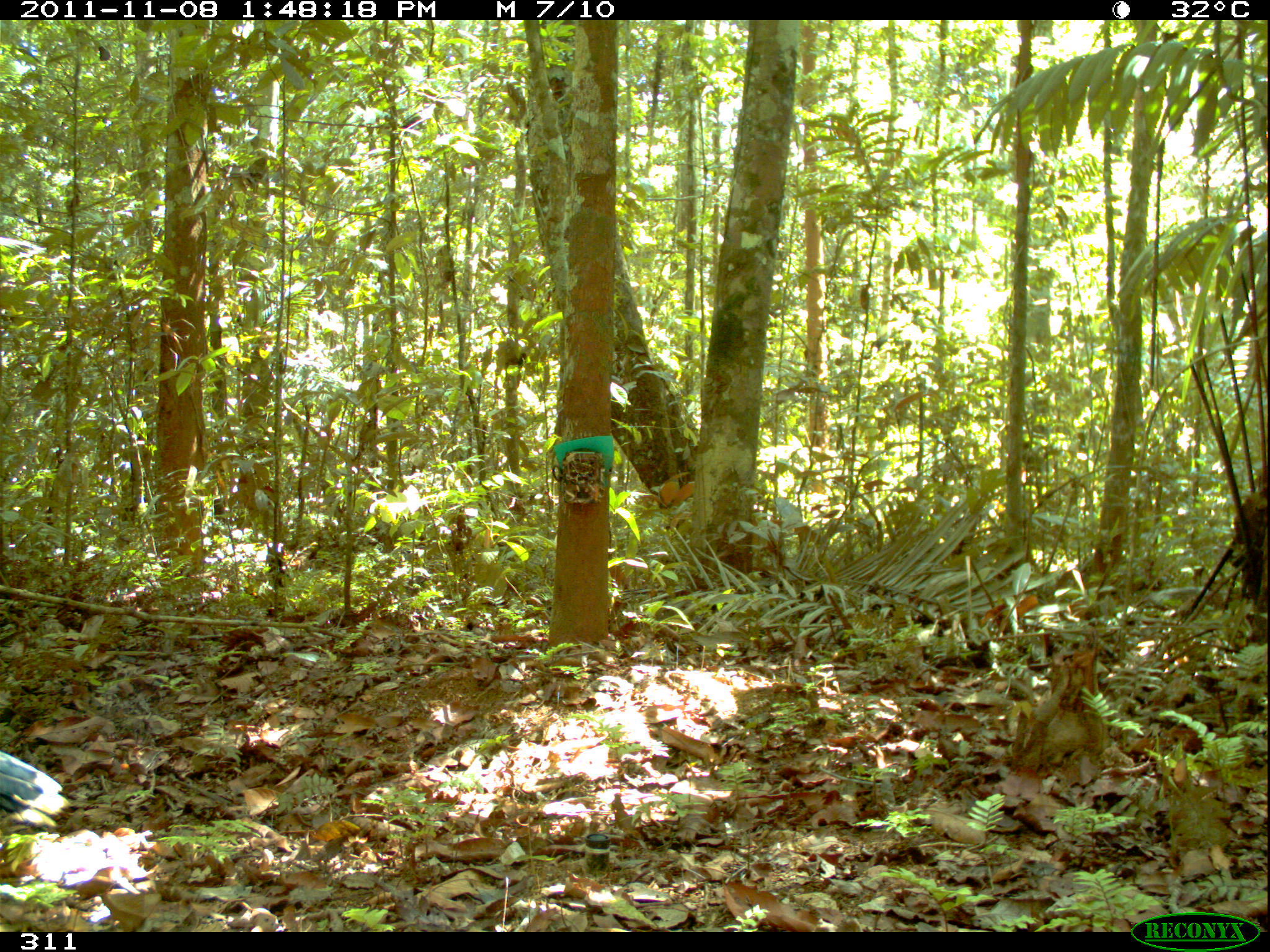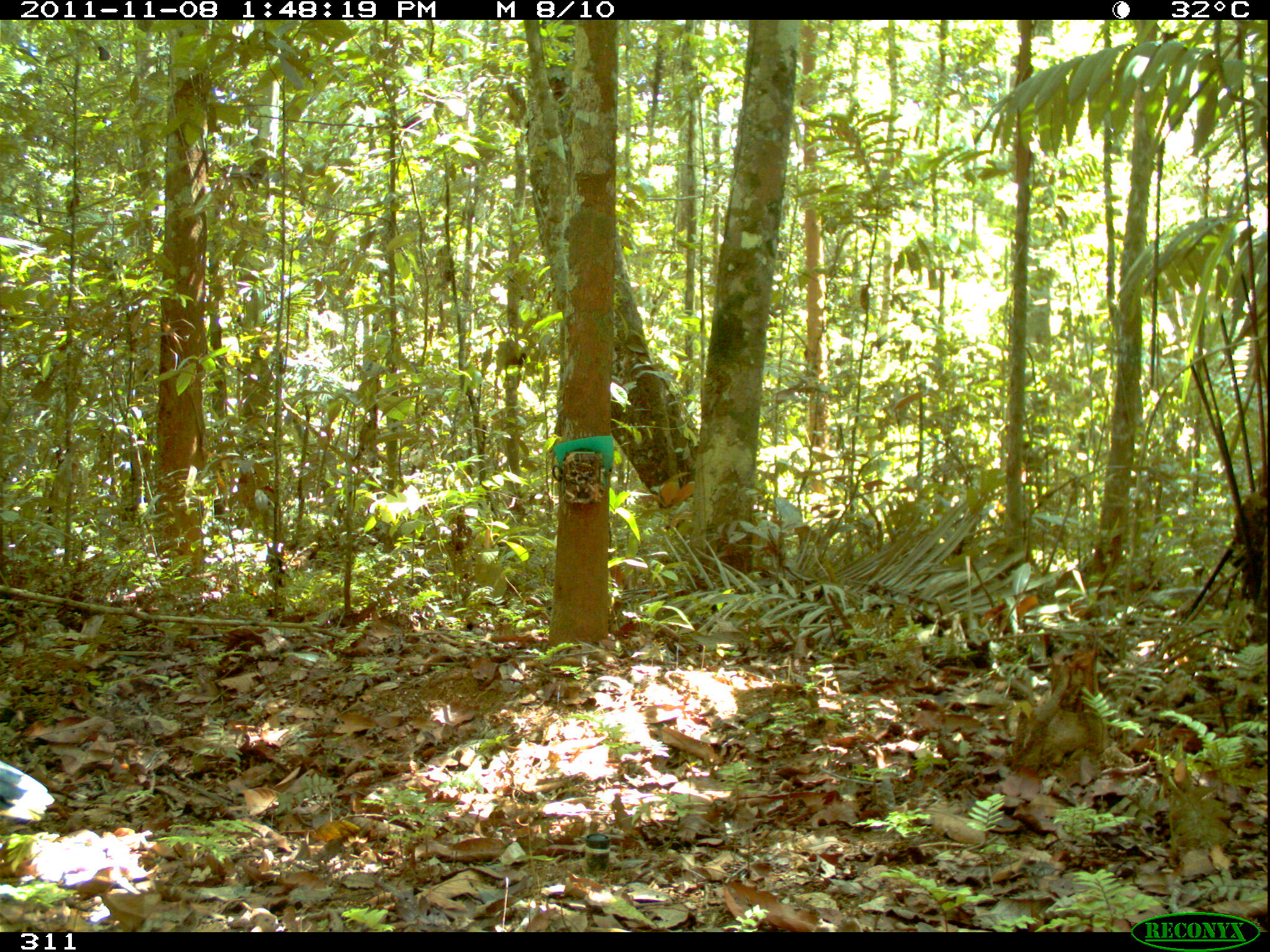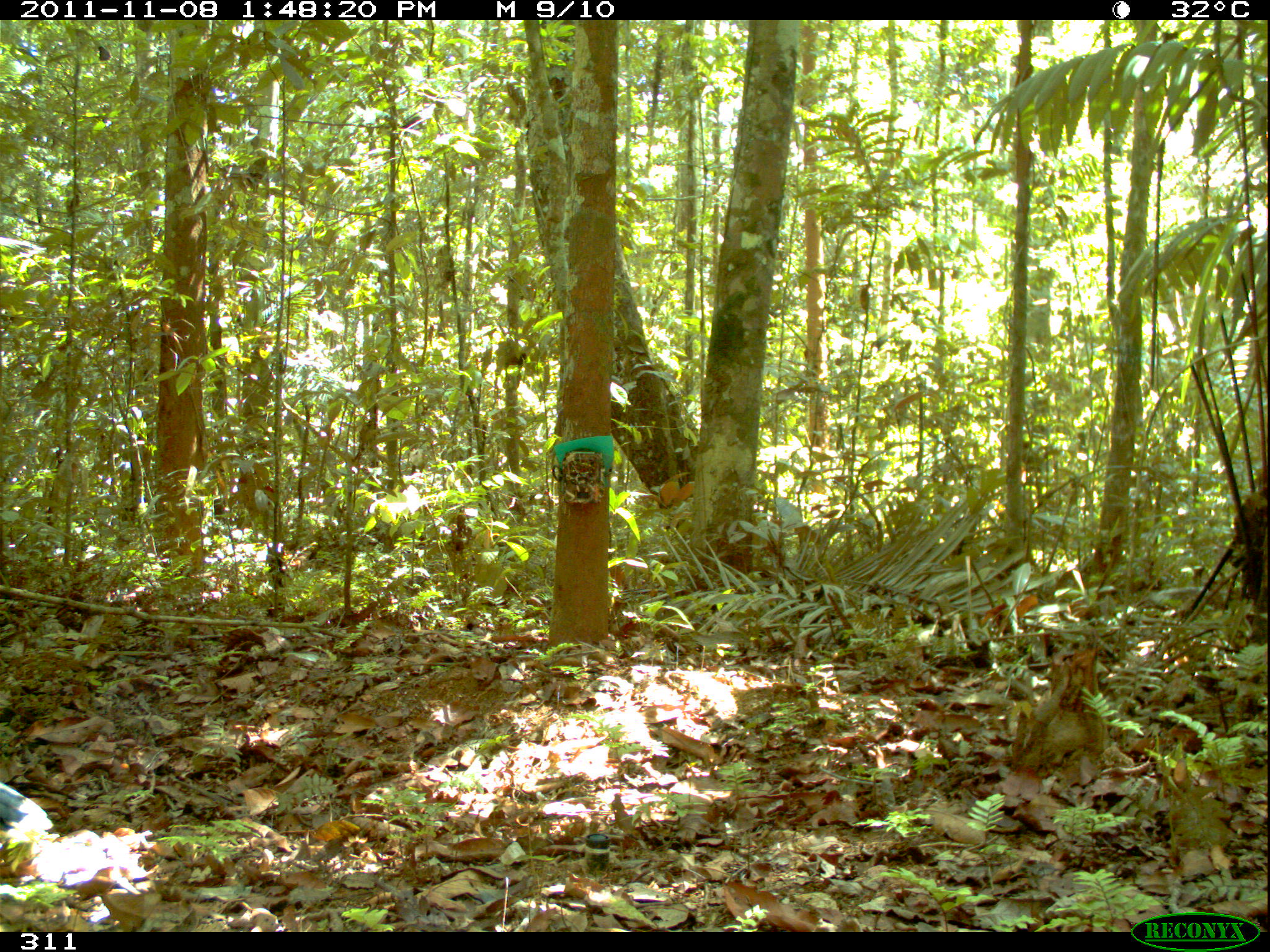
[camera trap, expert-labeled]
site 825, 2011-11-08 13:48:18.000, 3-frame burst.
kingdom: Animalia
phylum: Chordata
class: Aves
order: Galliformes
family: Cracidae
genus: Mitu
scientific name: Mitu tuberosum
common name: razor-billed curassow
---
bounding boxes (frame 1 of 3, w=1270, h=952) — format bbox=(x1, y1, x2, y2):
mitu tuberosum: bbox=(0, 749, 71, 824)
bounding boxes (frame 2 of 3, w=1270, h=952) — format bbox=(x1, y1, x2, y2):
mitu tuberosum: bbox=(0, 760, 55, 824)